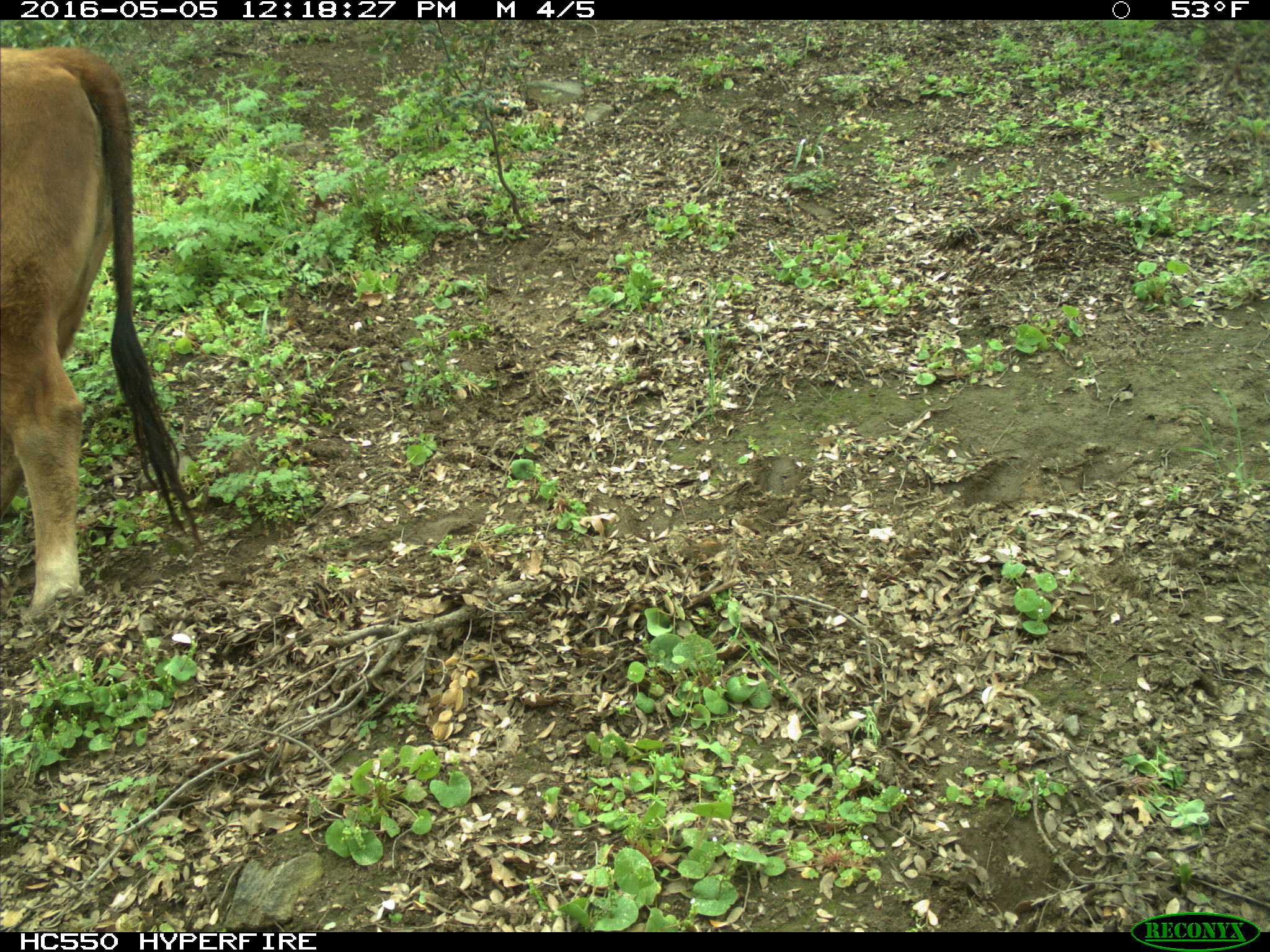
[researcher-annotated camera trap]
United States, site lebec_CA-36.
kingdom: Animalia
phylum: Chordata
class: Mammalia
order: Artiodactyla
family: Bovidae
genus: Bos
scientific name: Bos taurus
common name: domestic cow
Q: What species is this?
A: Bos taurus (domestic cow).